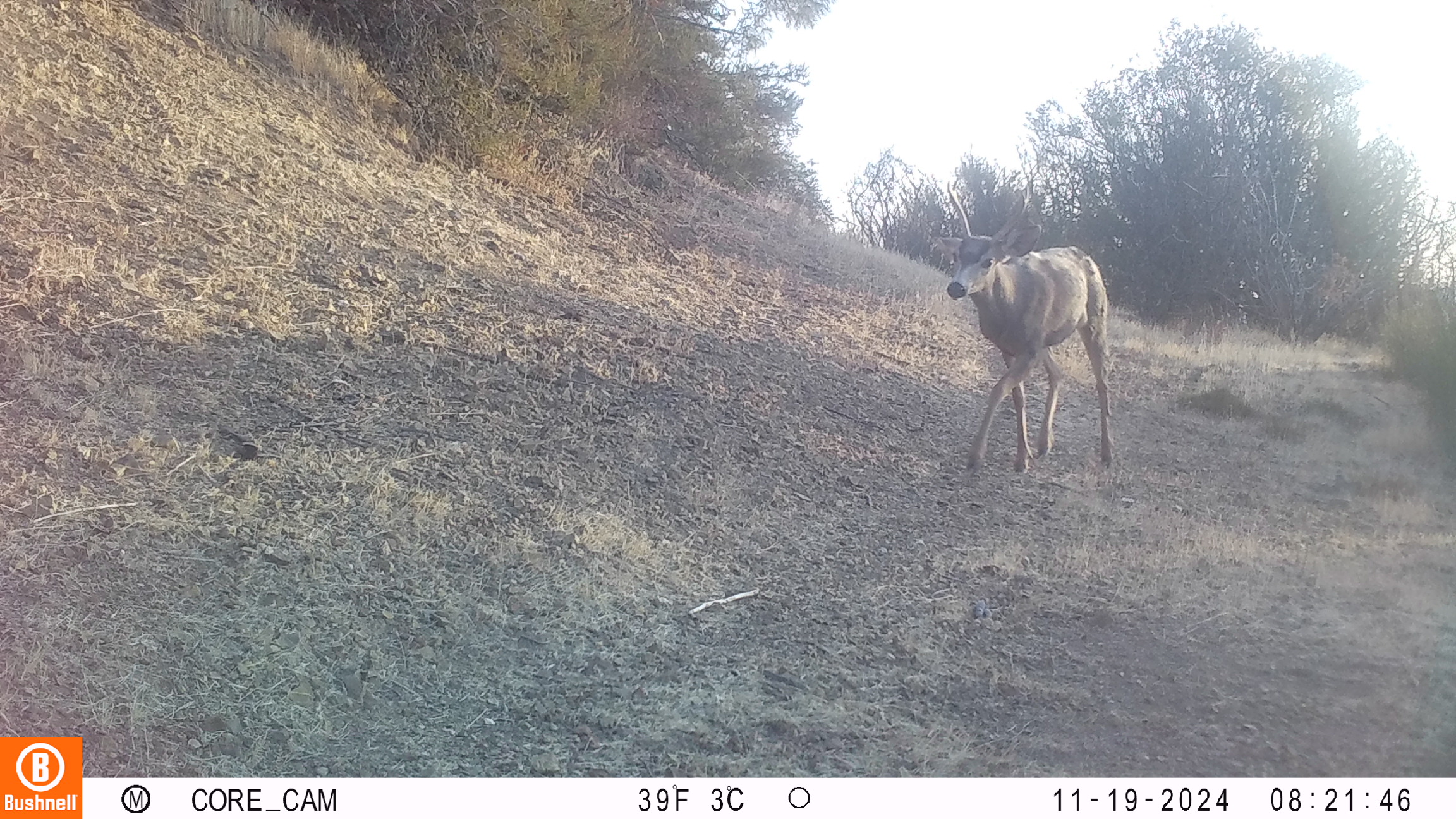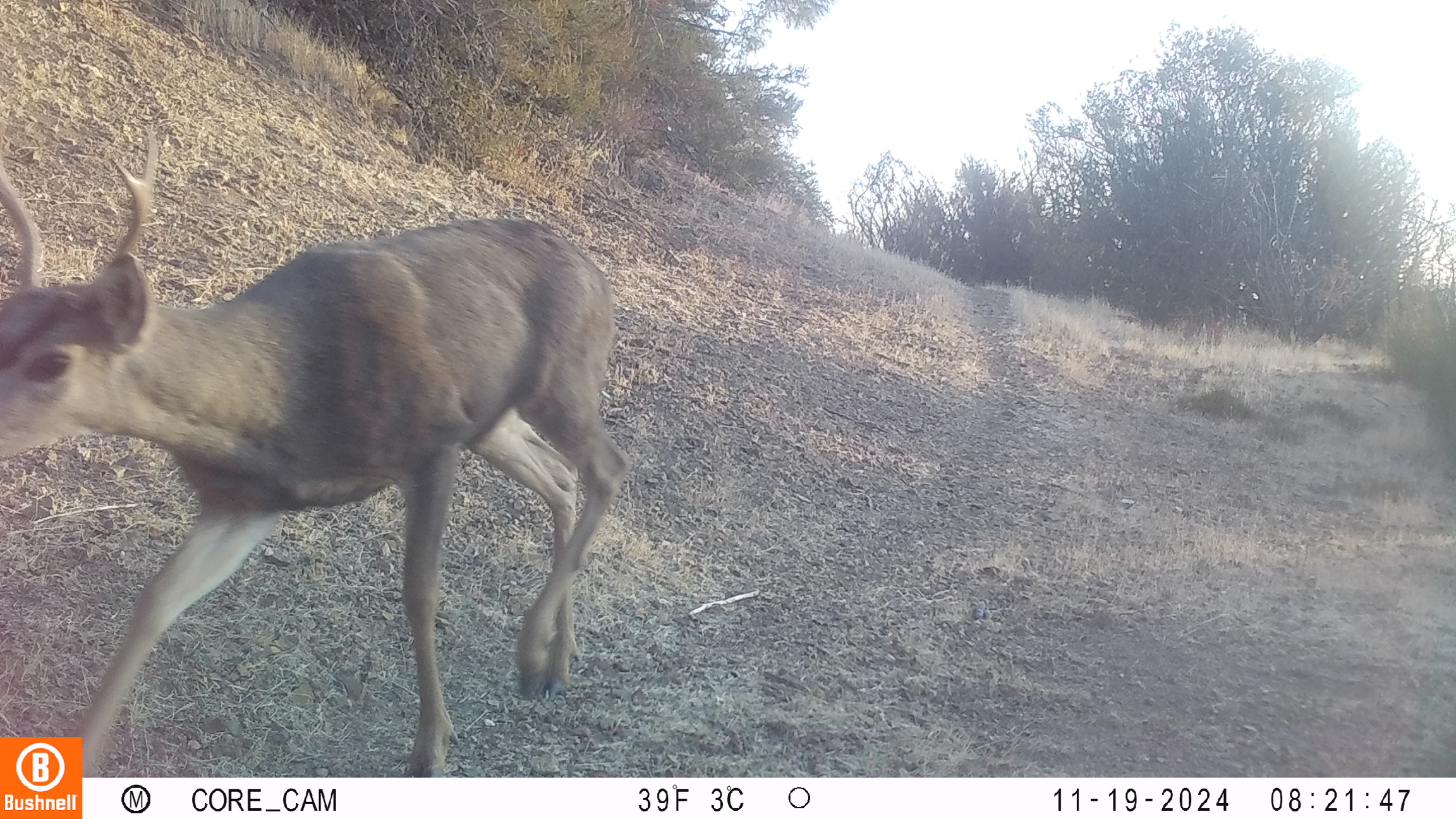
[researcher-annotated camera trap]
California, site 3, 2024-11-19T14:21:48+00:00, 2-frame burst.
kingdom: Animalia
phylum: Chordata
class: Mammalia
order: Artiodactyla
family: Cervidae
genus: Odocoileus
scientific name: Odocoileus hemionus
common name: mule deer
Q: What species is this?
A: Mule deer (Odocoileus hemionus).